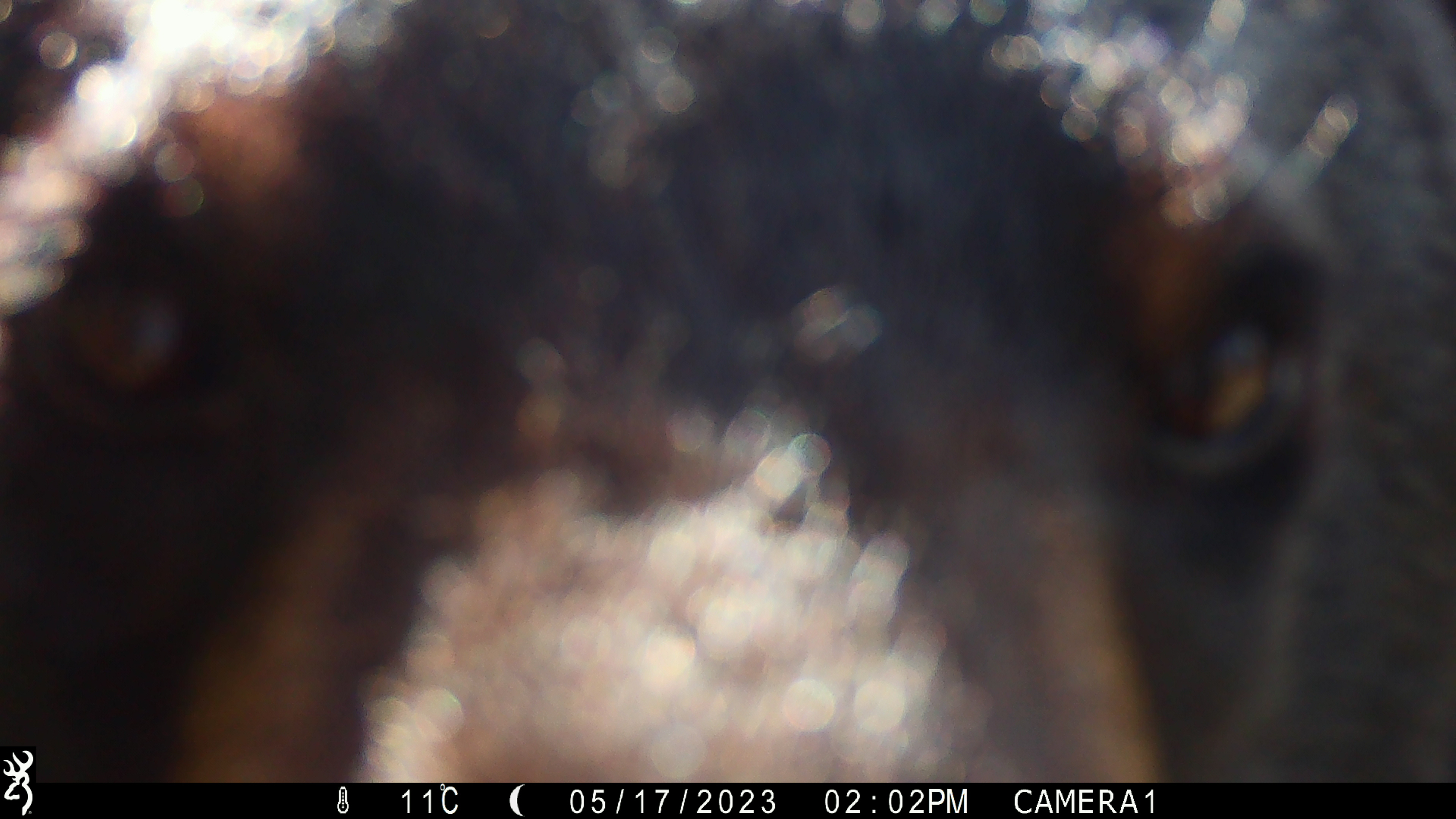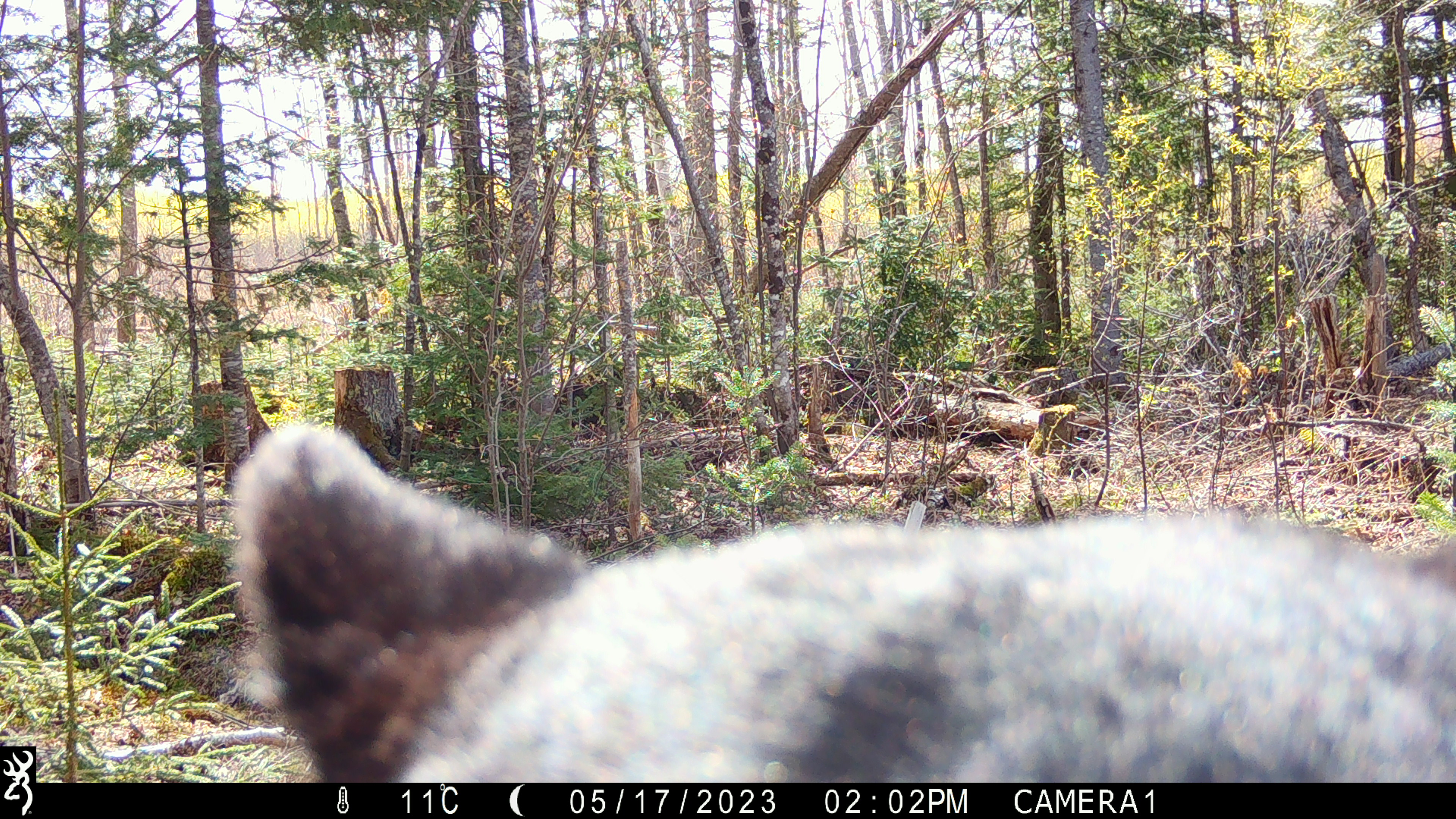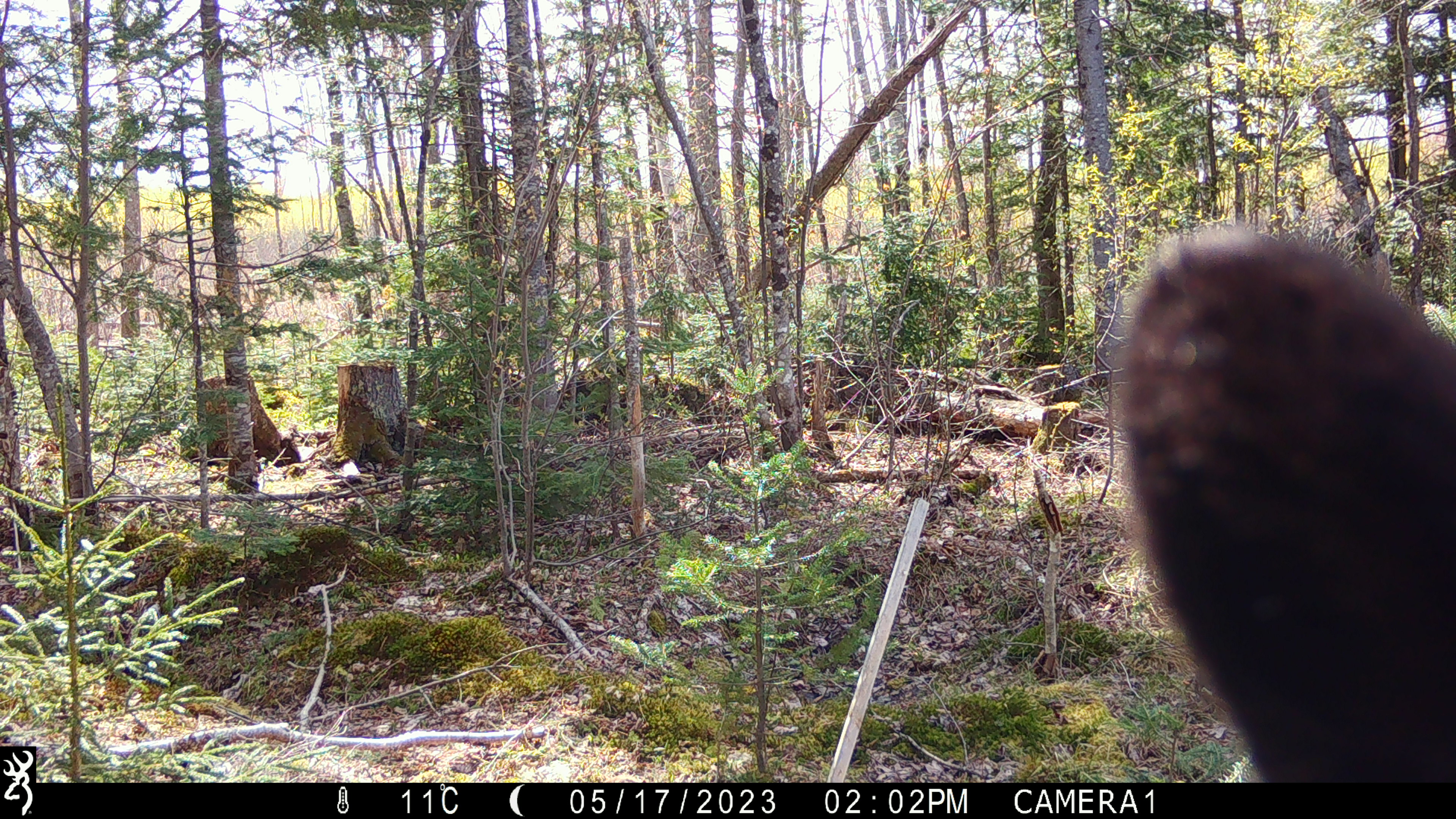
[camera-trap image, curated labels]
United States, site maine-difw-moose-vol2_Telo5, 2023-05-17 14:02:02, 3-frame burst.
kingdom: Animalia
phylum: Chordata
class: Mammalia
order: Carnivora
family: Ursidae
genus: Ursus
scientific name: Ursus americanus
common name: black bear